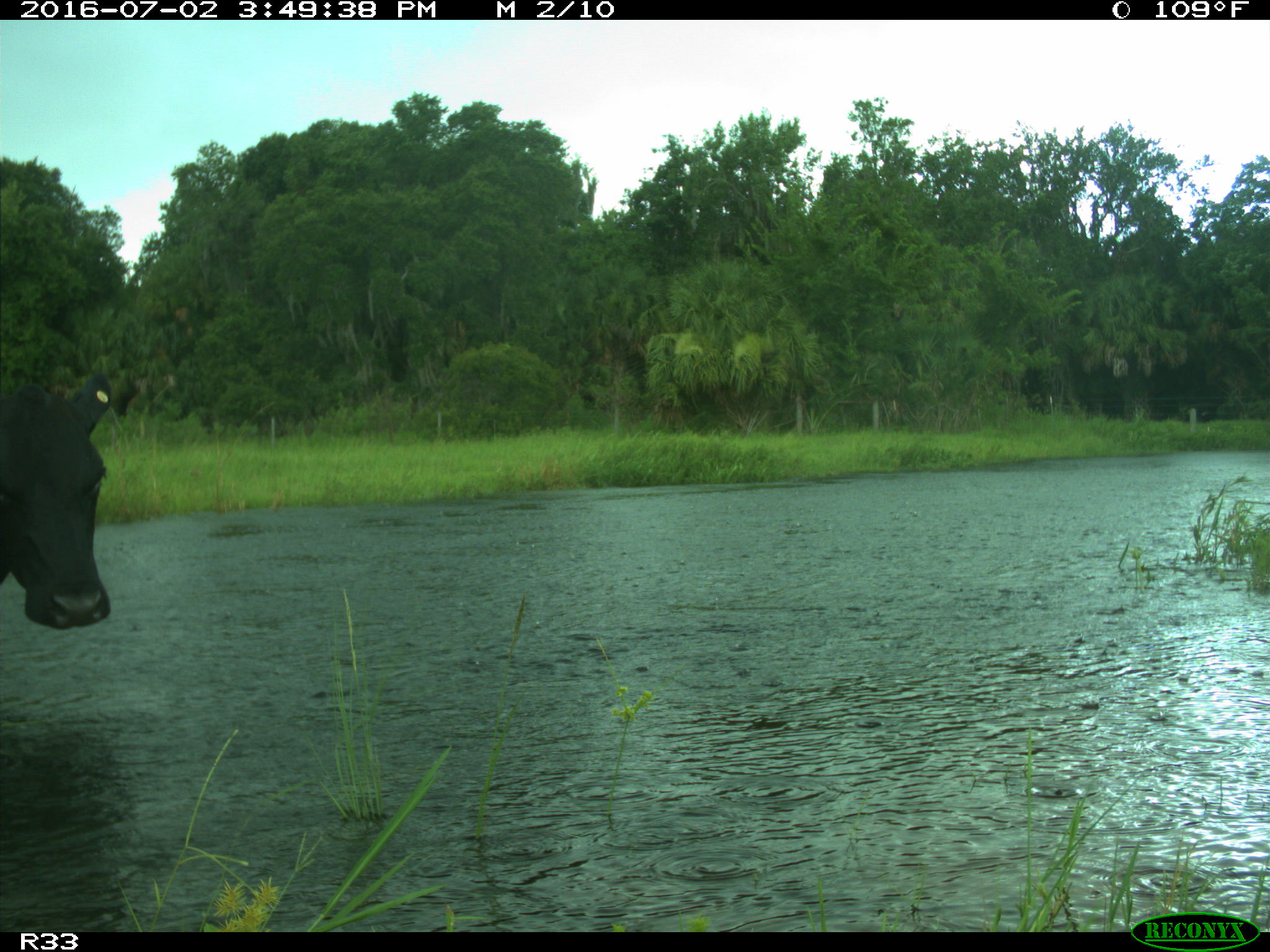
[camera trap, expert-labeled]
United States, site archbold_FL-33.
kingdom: Animalia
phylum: Chordata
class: Mammalia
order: Artiodactyla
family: Bovidae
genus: Bos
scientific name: Bos taurus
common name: domestic cow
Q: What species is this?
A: Bos taurus (domestic cow).